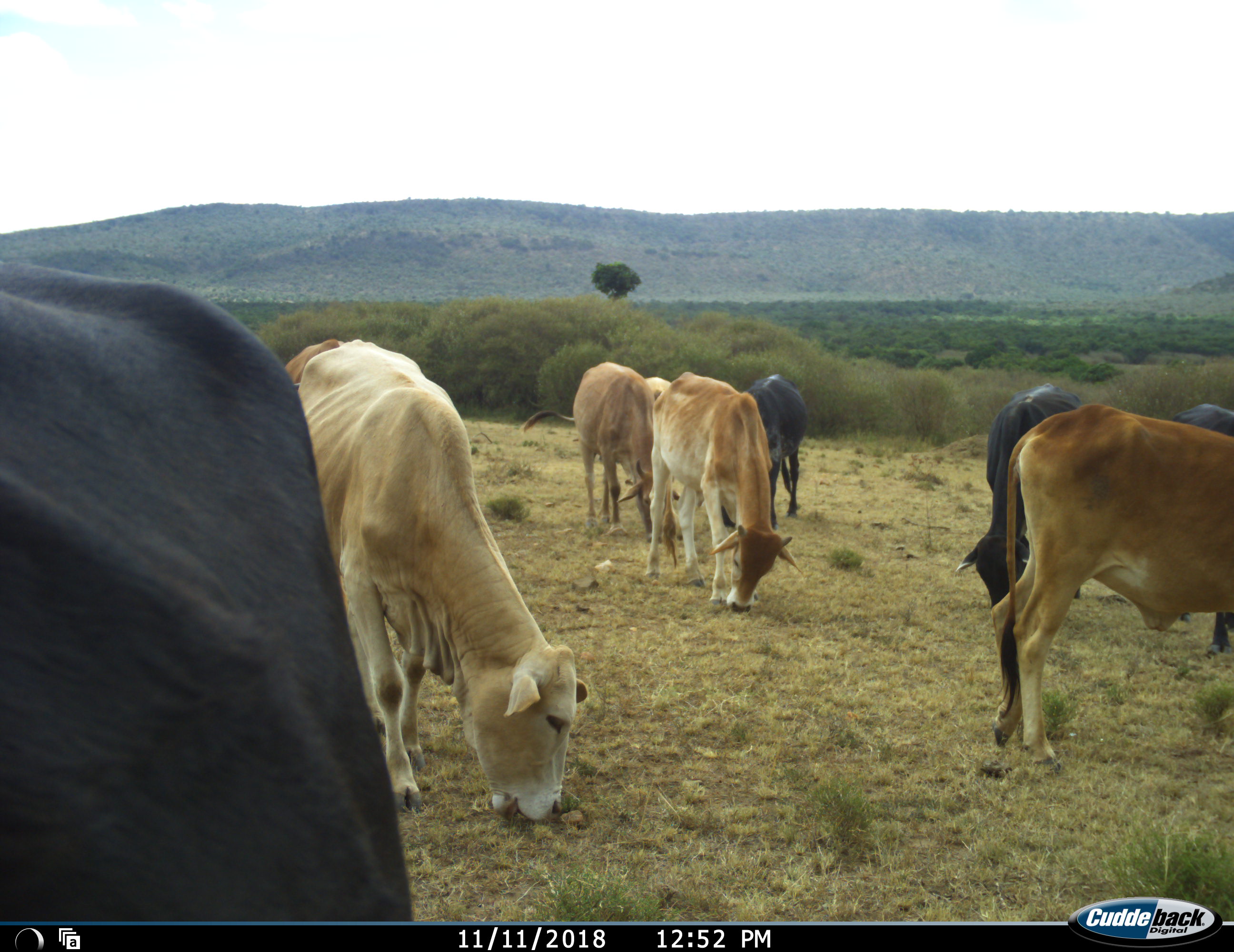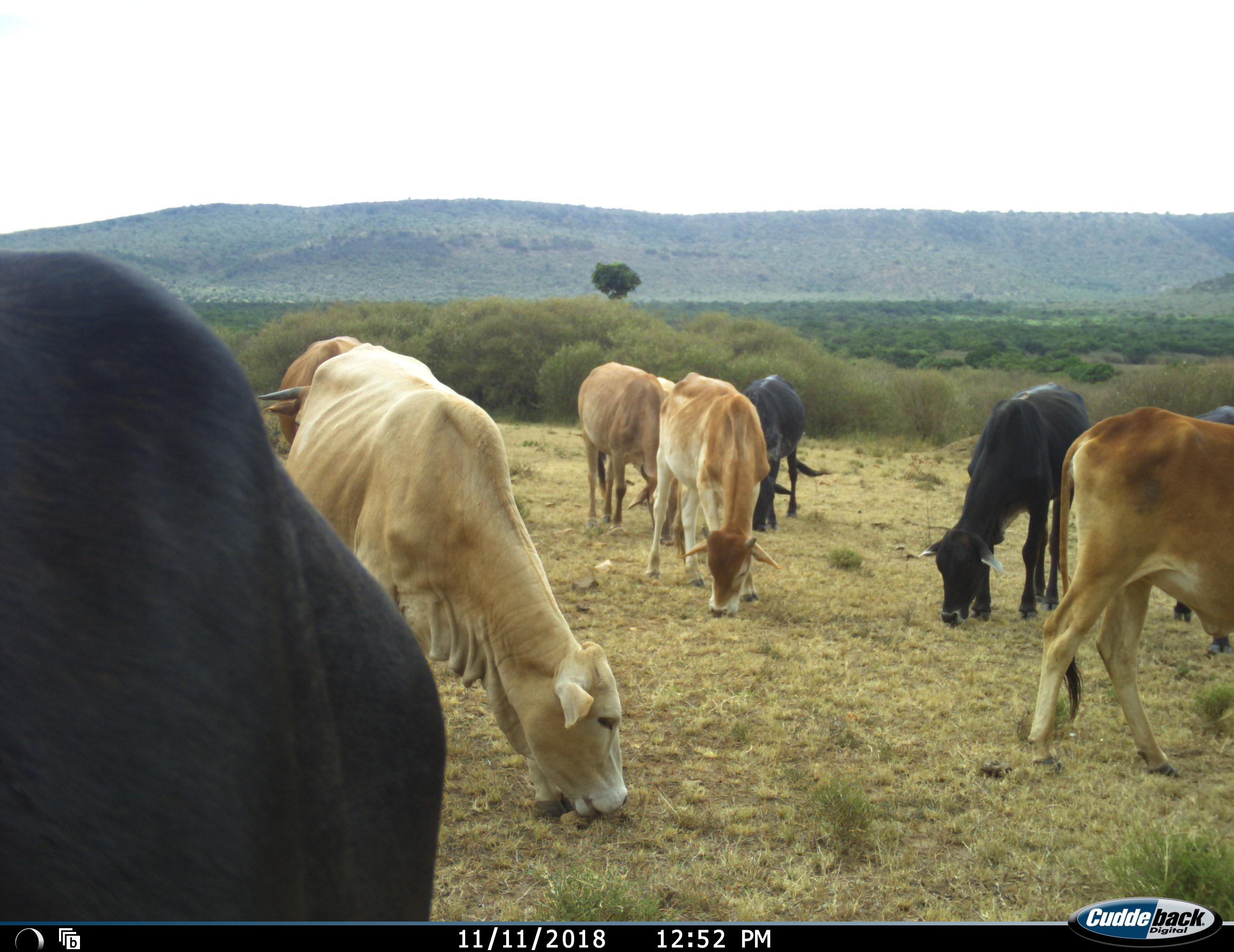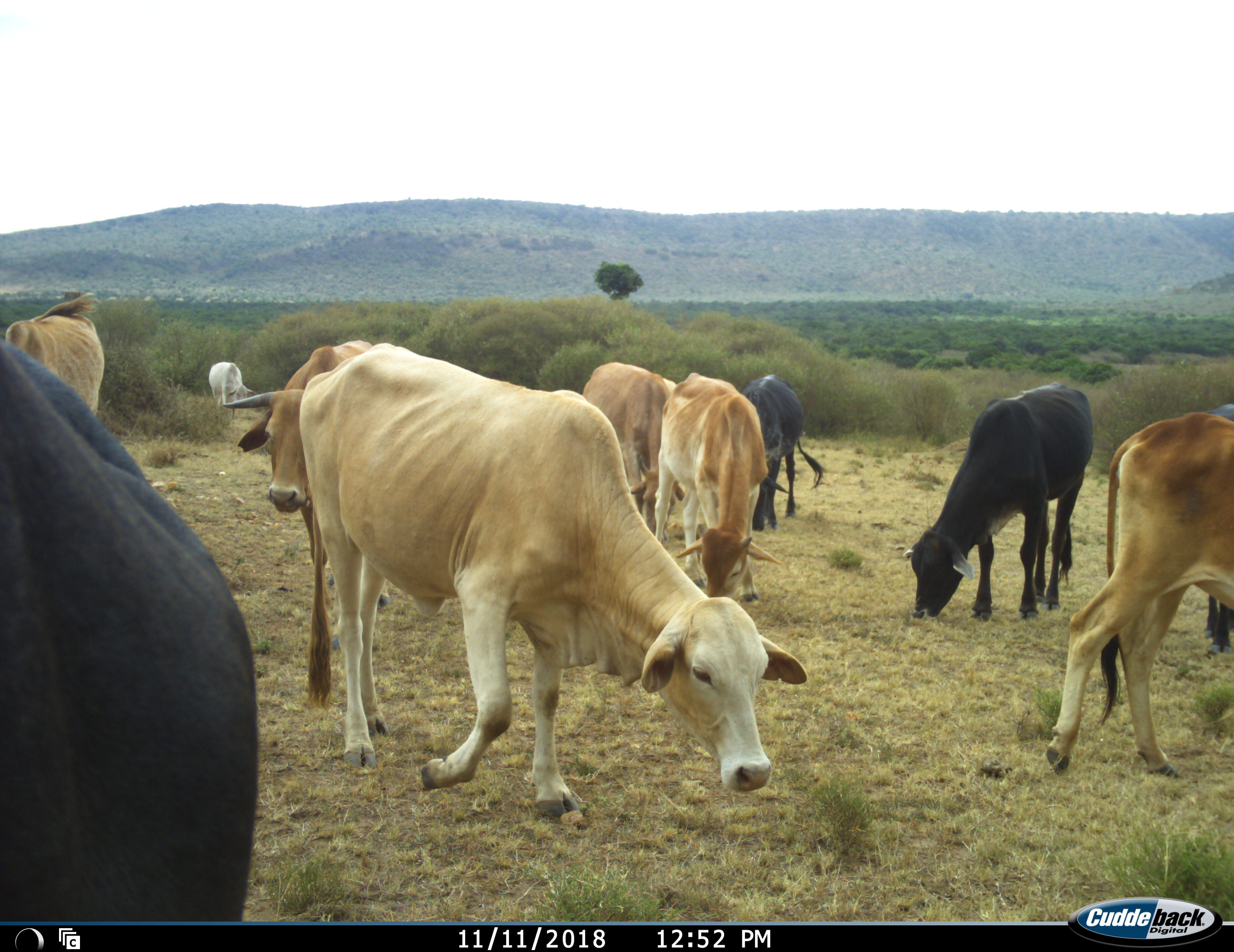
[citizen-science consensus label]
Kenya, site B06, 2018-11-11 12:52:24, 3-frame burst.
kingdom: Animalia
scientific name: Animalia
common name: animal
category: domesticanimal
Domesticanimal (animal) (Animalia), count 11-50. Behavior (volunteer vote fractions): standing 30%, resting 10%, moving 30%, interacting 0%. Young present (vote fraction): 0%. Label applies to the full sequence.